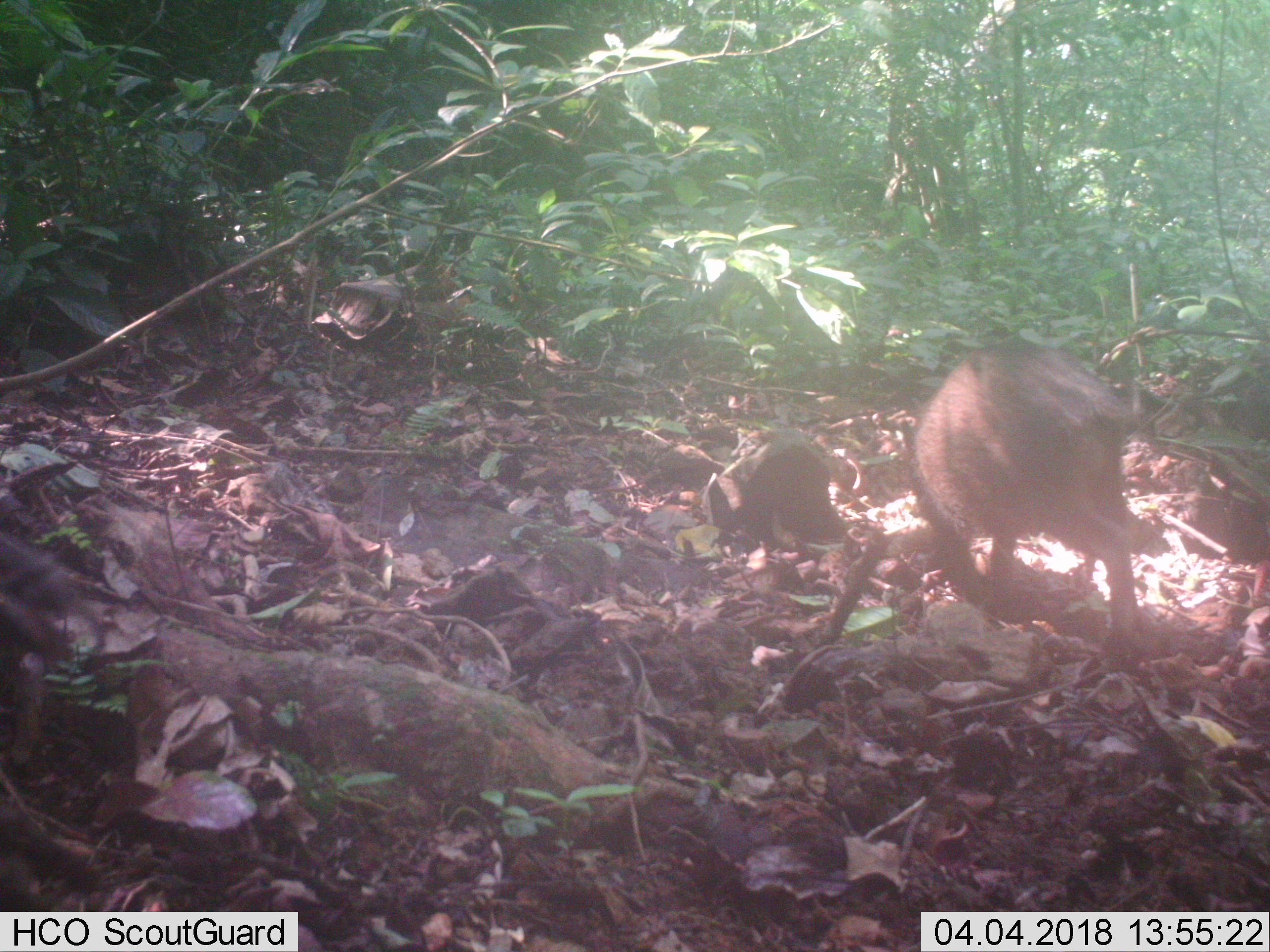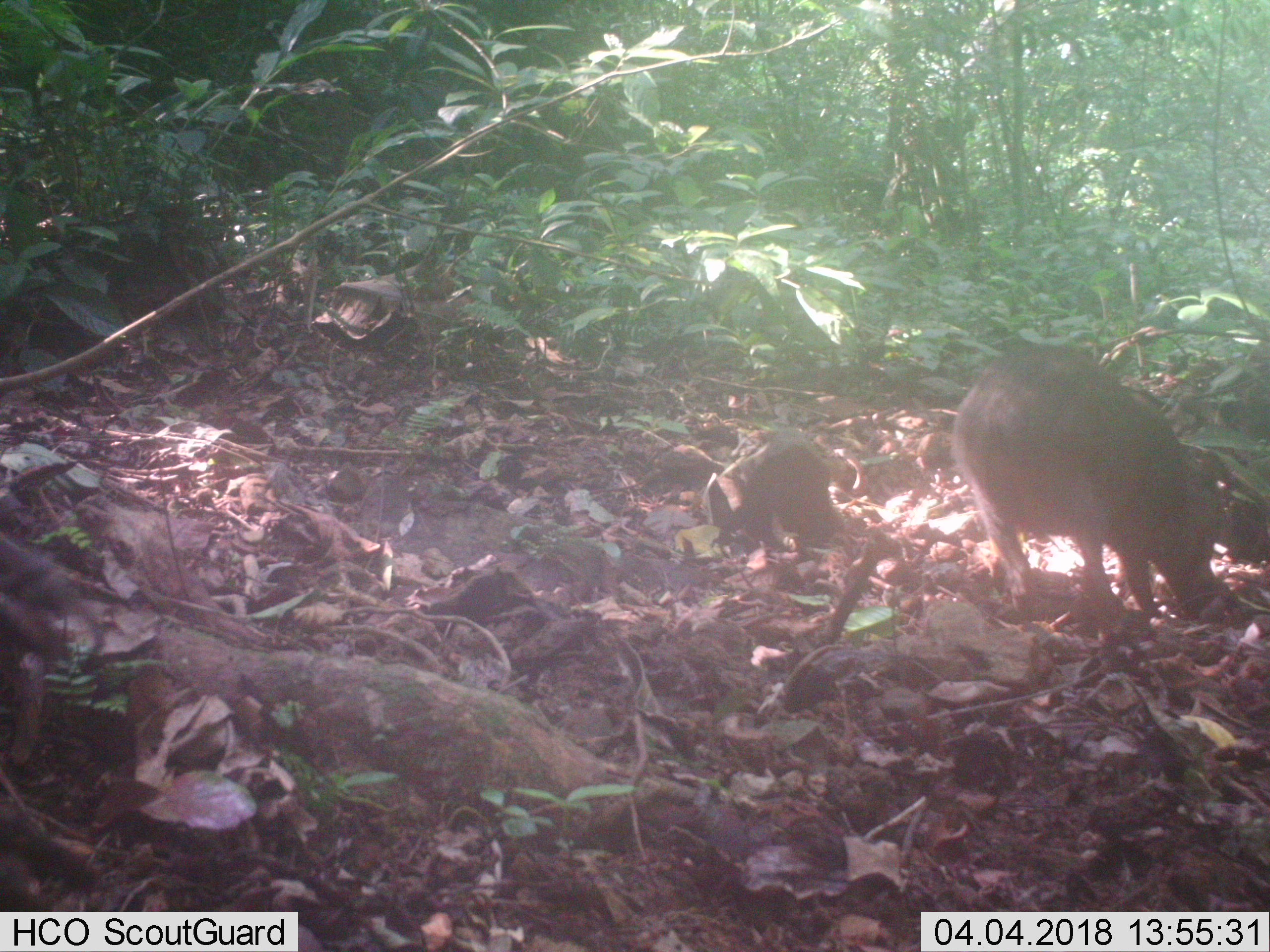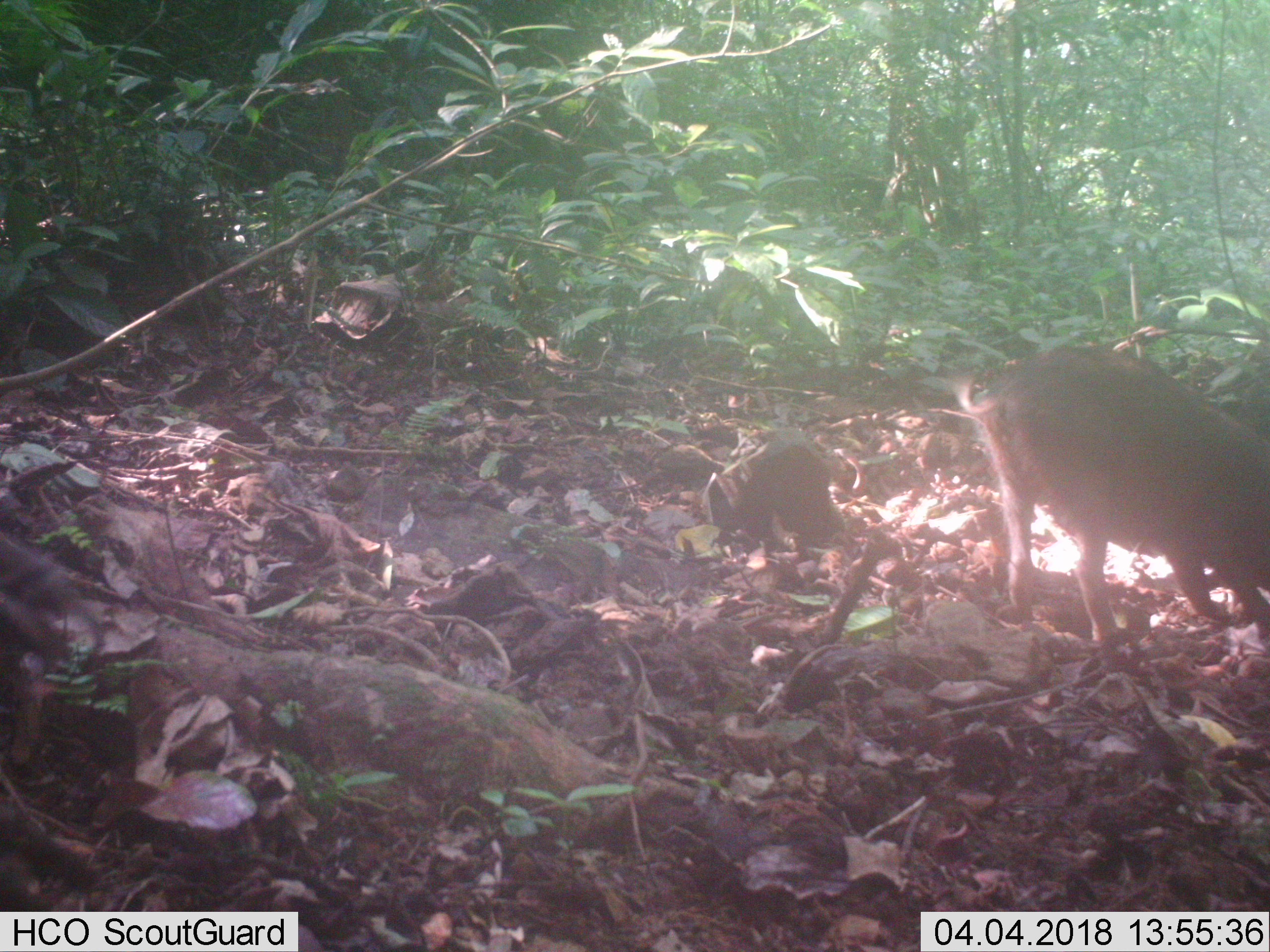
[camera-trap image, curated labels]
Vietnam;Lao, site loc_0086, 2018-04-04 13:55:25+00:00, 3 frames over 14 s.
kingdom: Animalia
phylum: Chordata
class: Mammalia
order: Artiodactyla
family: Suidae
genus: Sus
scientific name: Sus scrofa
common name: eurasian wild pig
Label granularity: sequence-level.